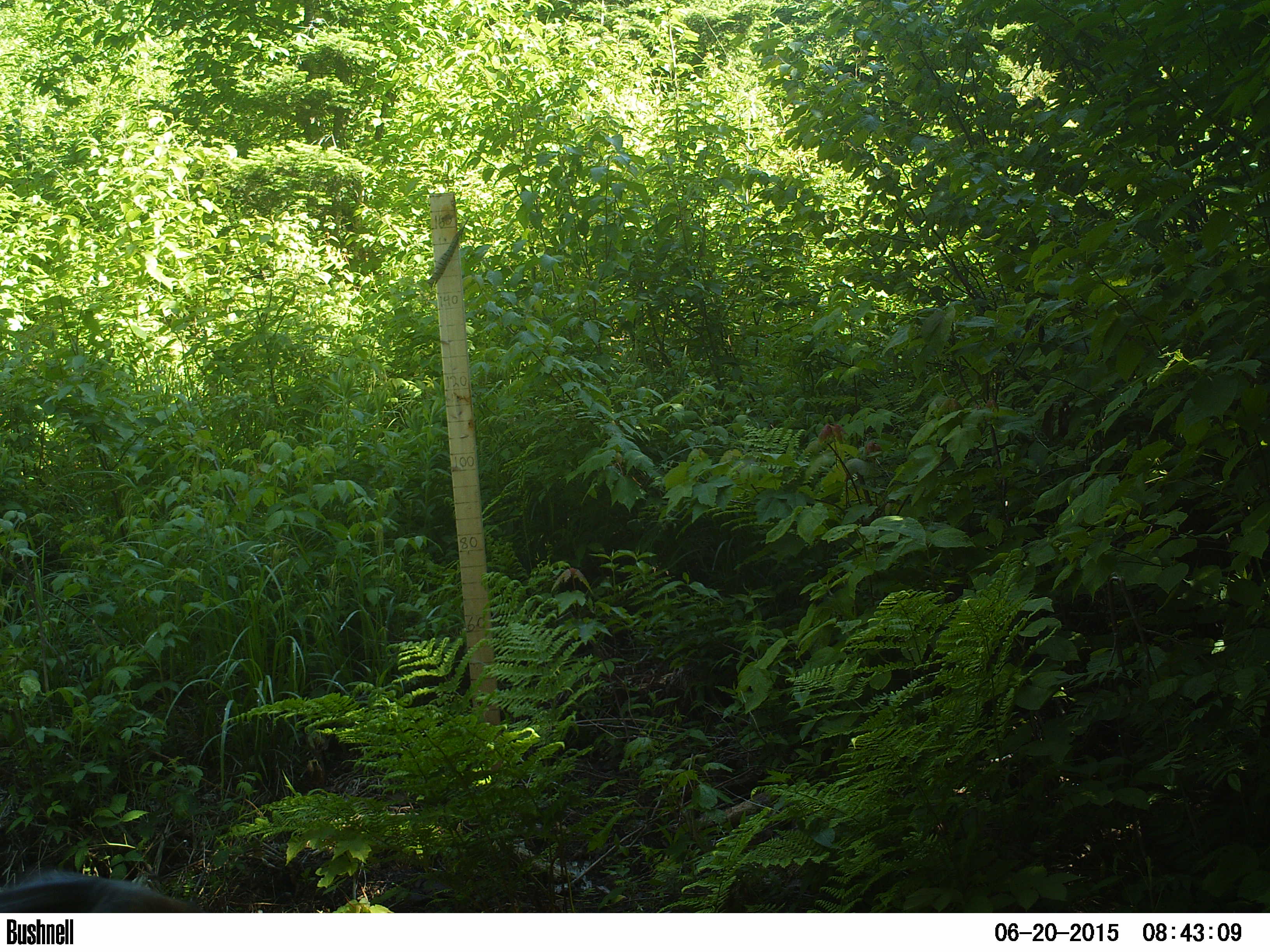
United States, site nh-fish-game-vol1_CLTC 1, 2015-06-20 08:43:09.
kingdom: Animalia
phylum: Chordata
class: Mammalia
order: Artiodactyla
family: Cervidae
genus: Odocoileus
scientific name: Odocoileus virginianus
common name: white-tailed deer